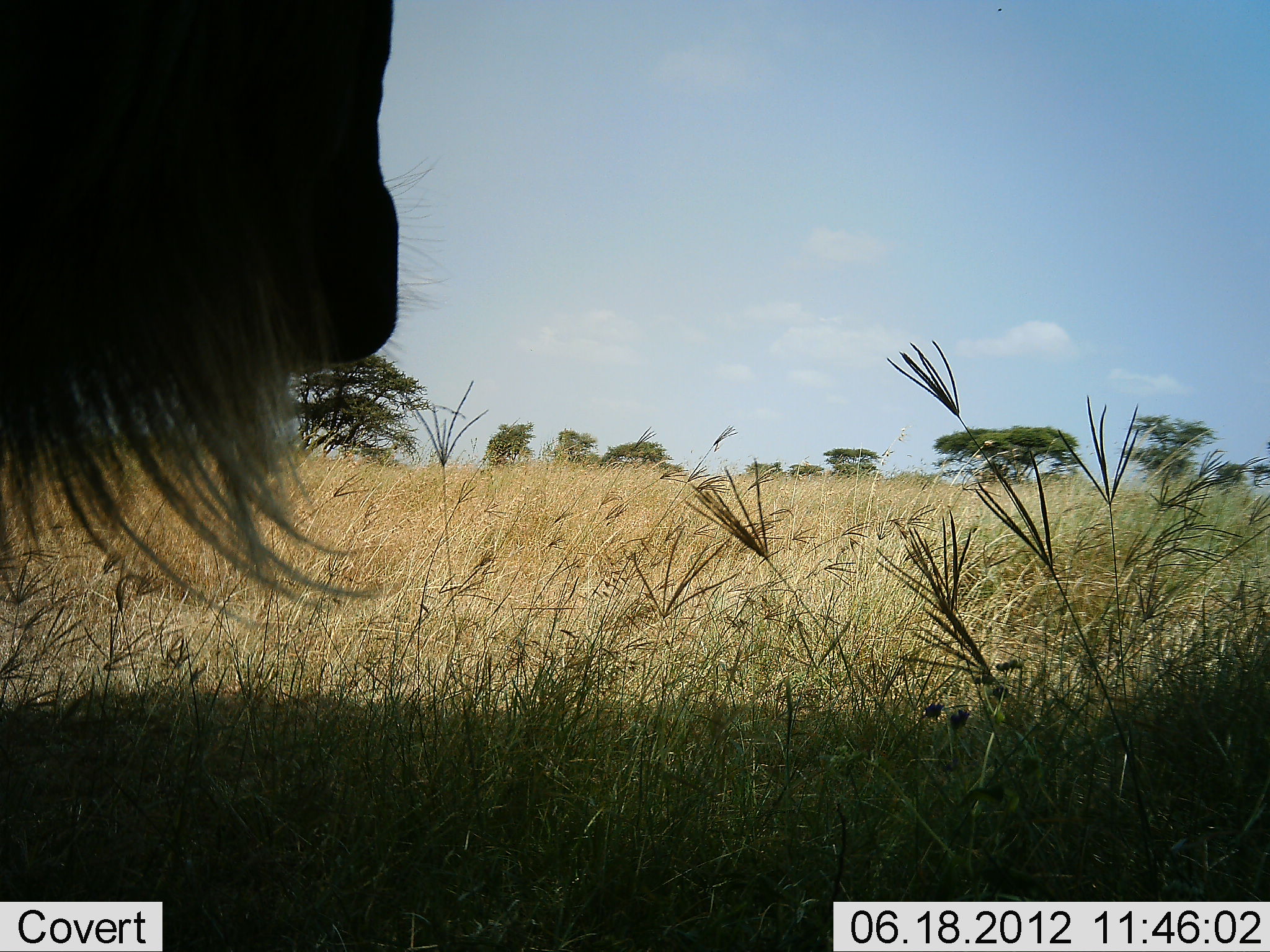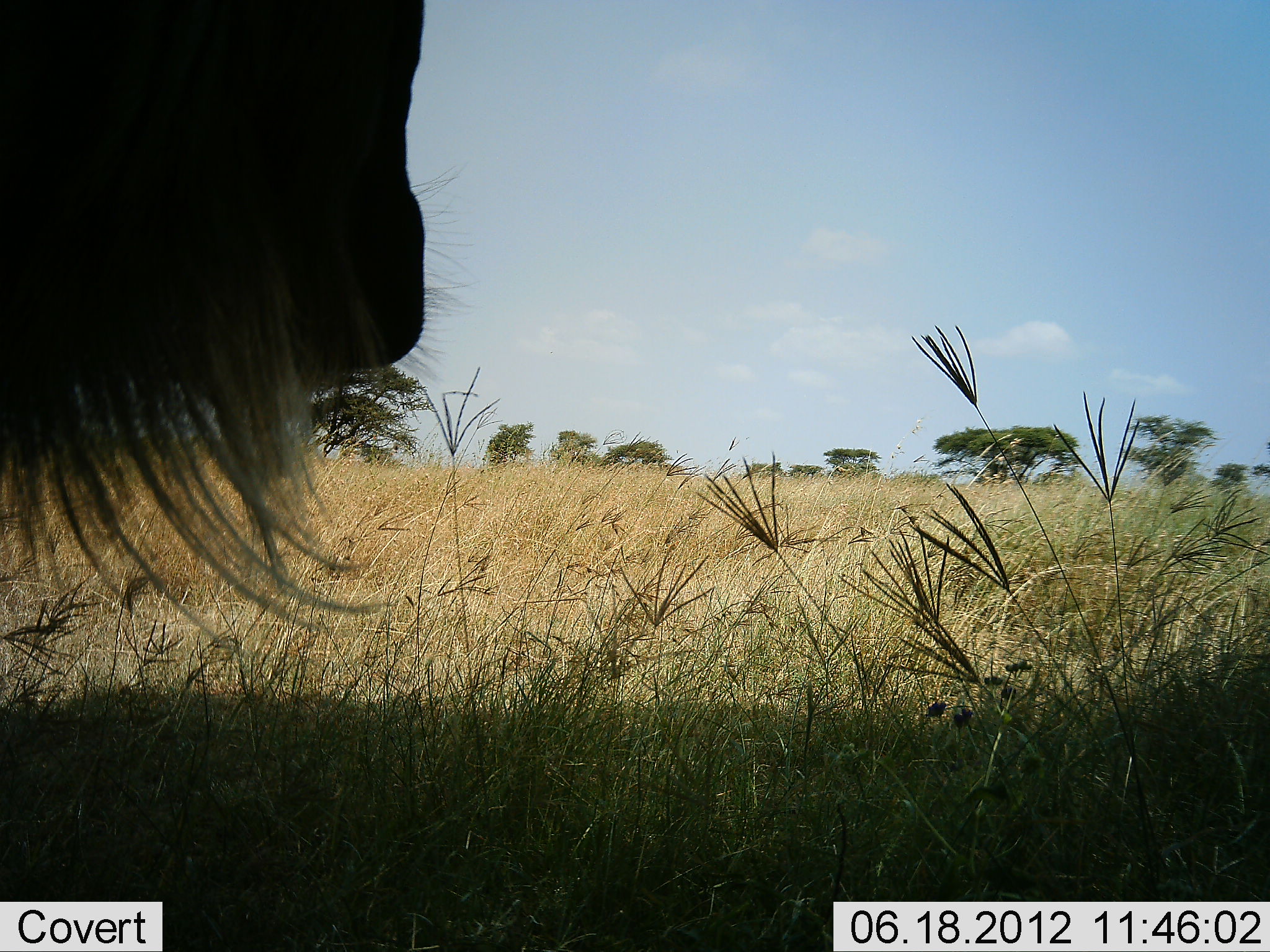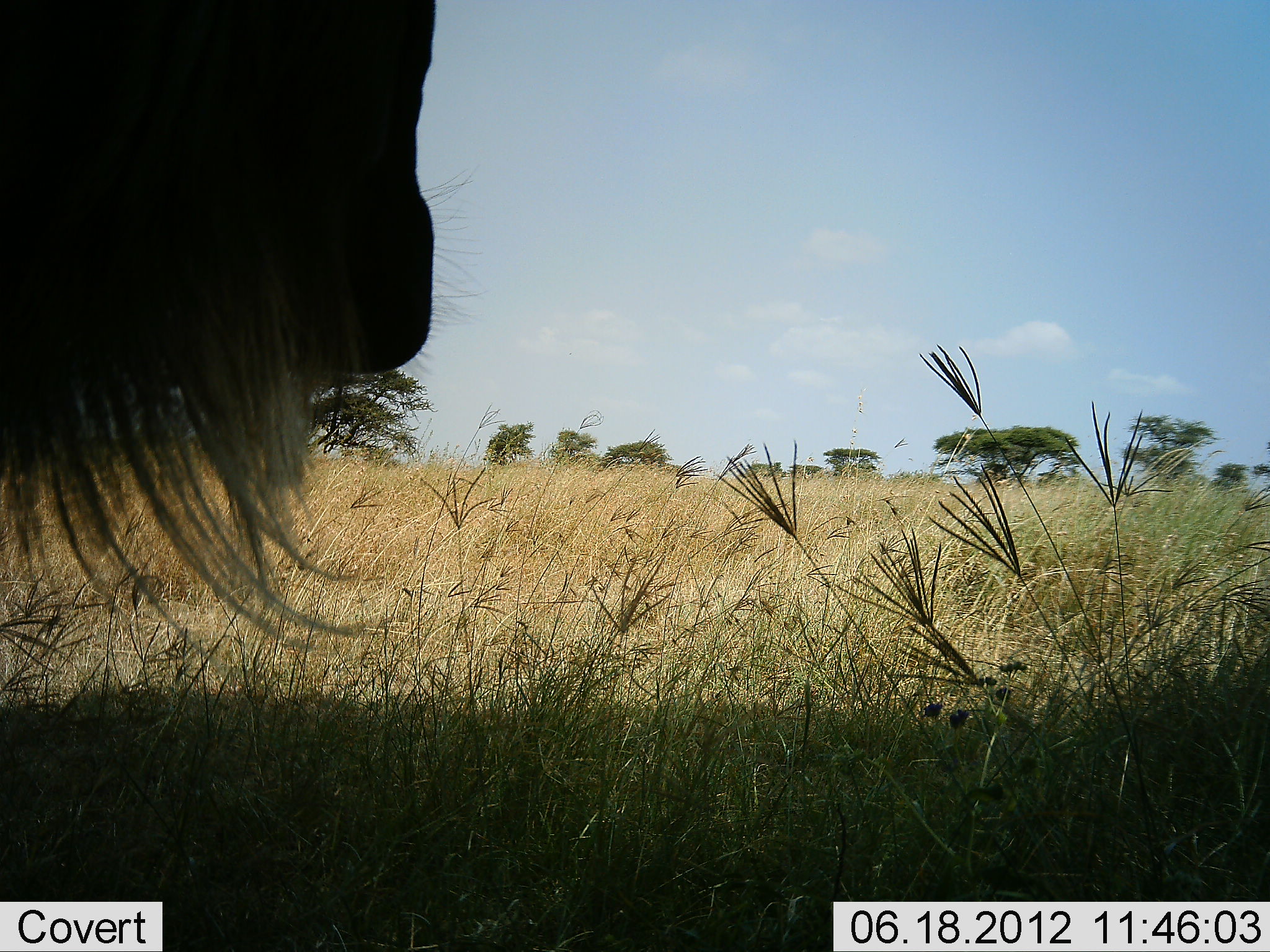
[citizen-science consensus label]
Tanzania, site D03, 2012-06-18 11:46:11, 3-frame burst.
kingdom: Animalia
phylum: Chordata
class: Mammalia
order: Artiodactyla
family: Bovidae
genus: Connochaetes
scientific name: Connochaetes taurinus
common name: blue wildebeest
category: wildebeest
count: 1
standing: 90%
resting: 10%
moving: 0%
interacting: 0%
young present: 0%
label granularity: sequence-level